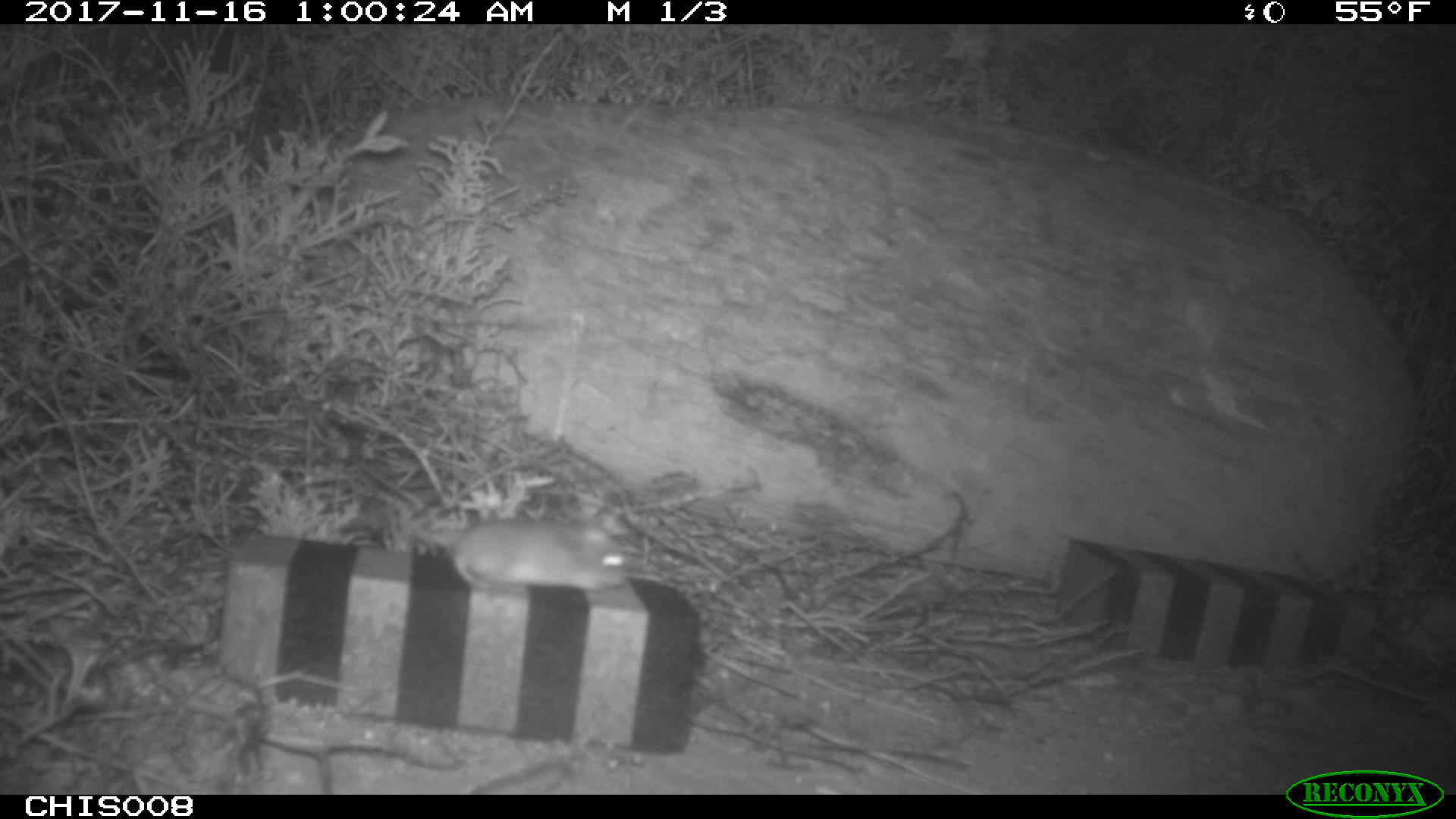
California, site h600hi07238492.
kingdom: Animalia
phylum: Chordata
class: Mammalia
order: Rodentia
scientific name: Rodentia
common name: rodent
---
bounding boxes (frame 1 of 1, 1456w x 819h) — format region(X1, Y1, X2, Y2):
rodent: region(414, 519, 627, 586)